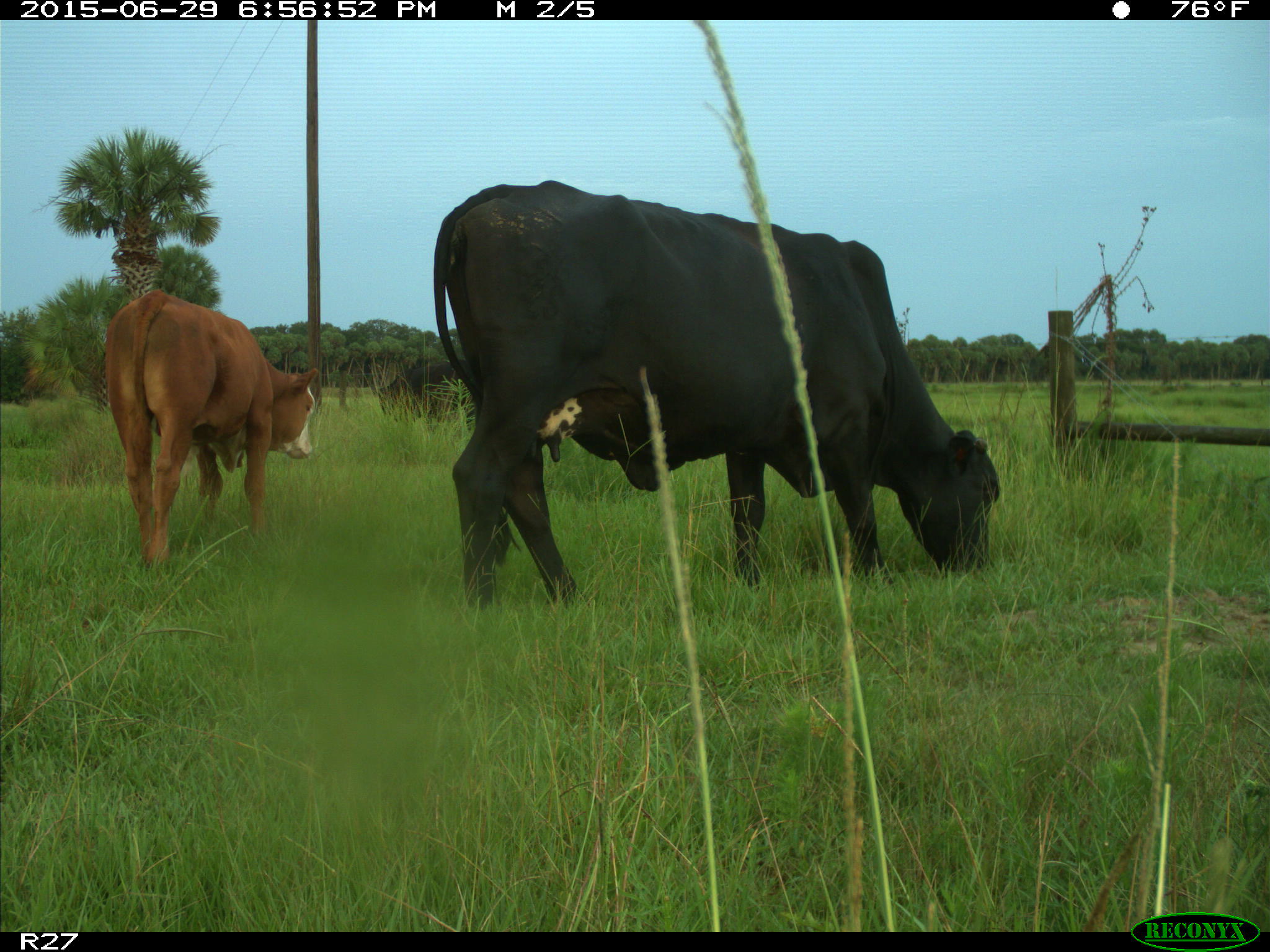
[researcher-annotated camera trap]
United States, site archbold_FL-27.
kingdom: Animalia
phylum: Chordata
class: Mammalia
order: Artiodactyla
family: Bovidae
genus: Bos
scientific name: Bos taurus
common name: domestic cow